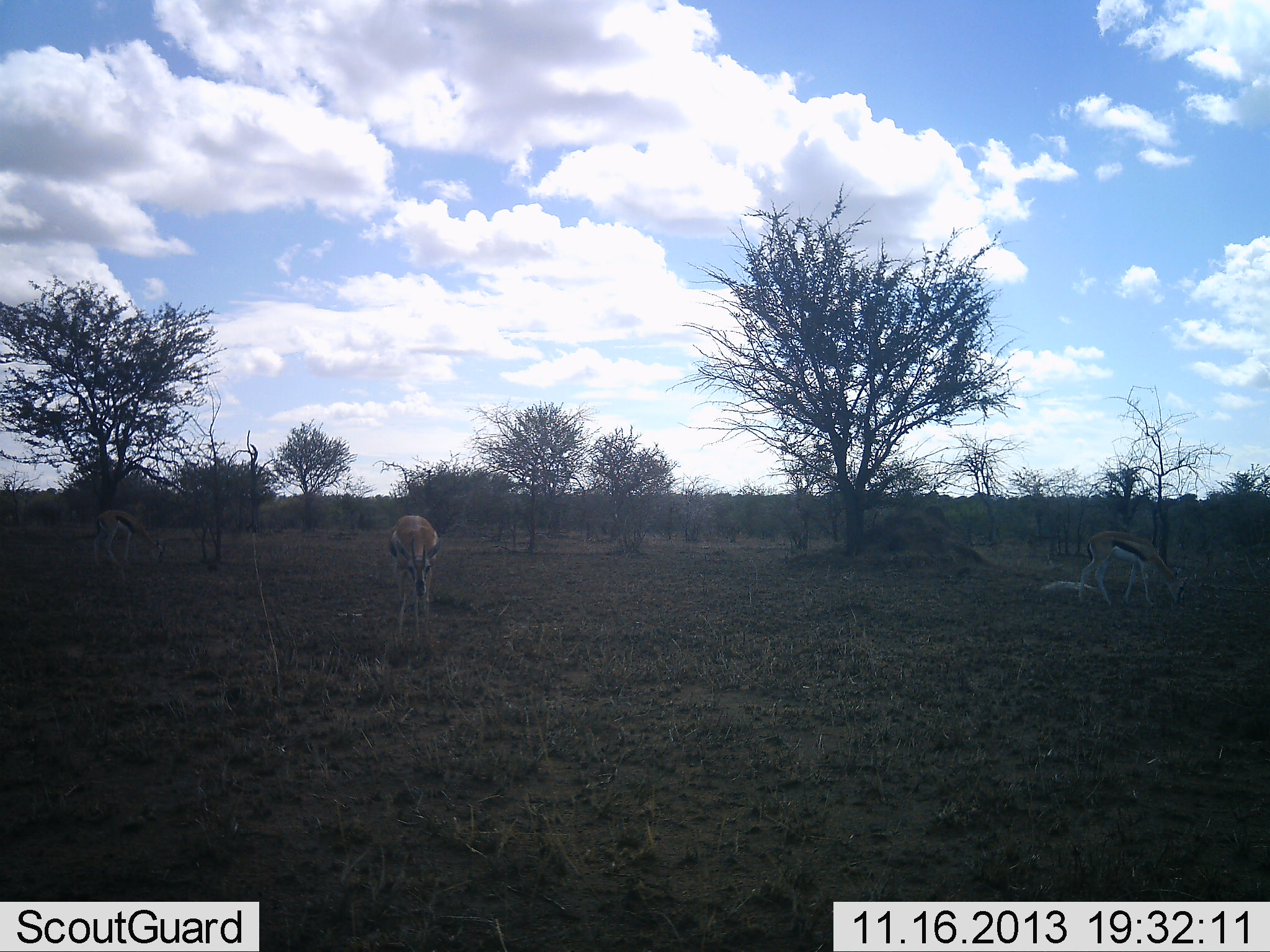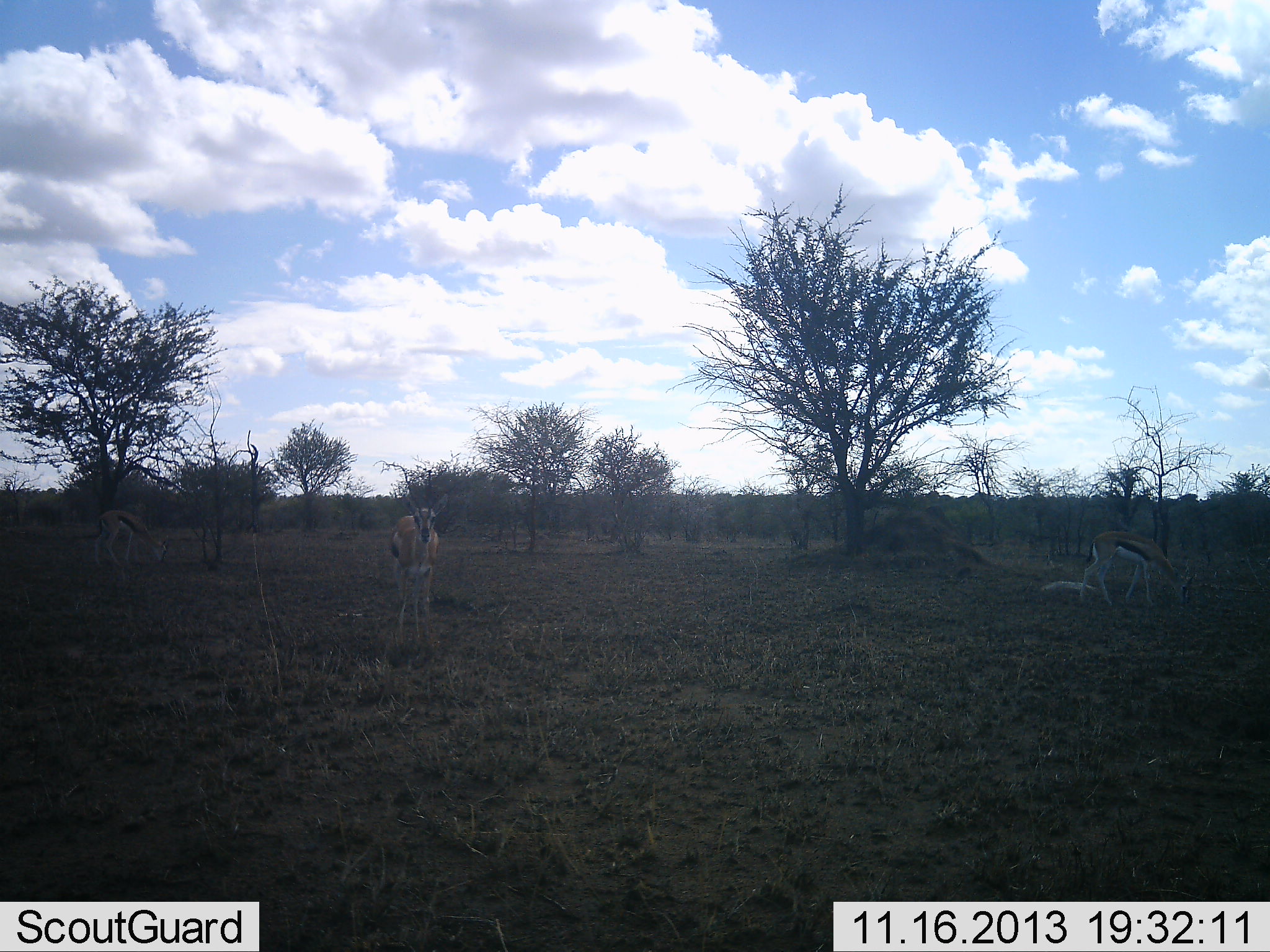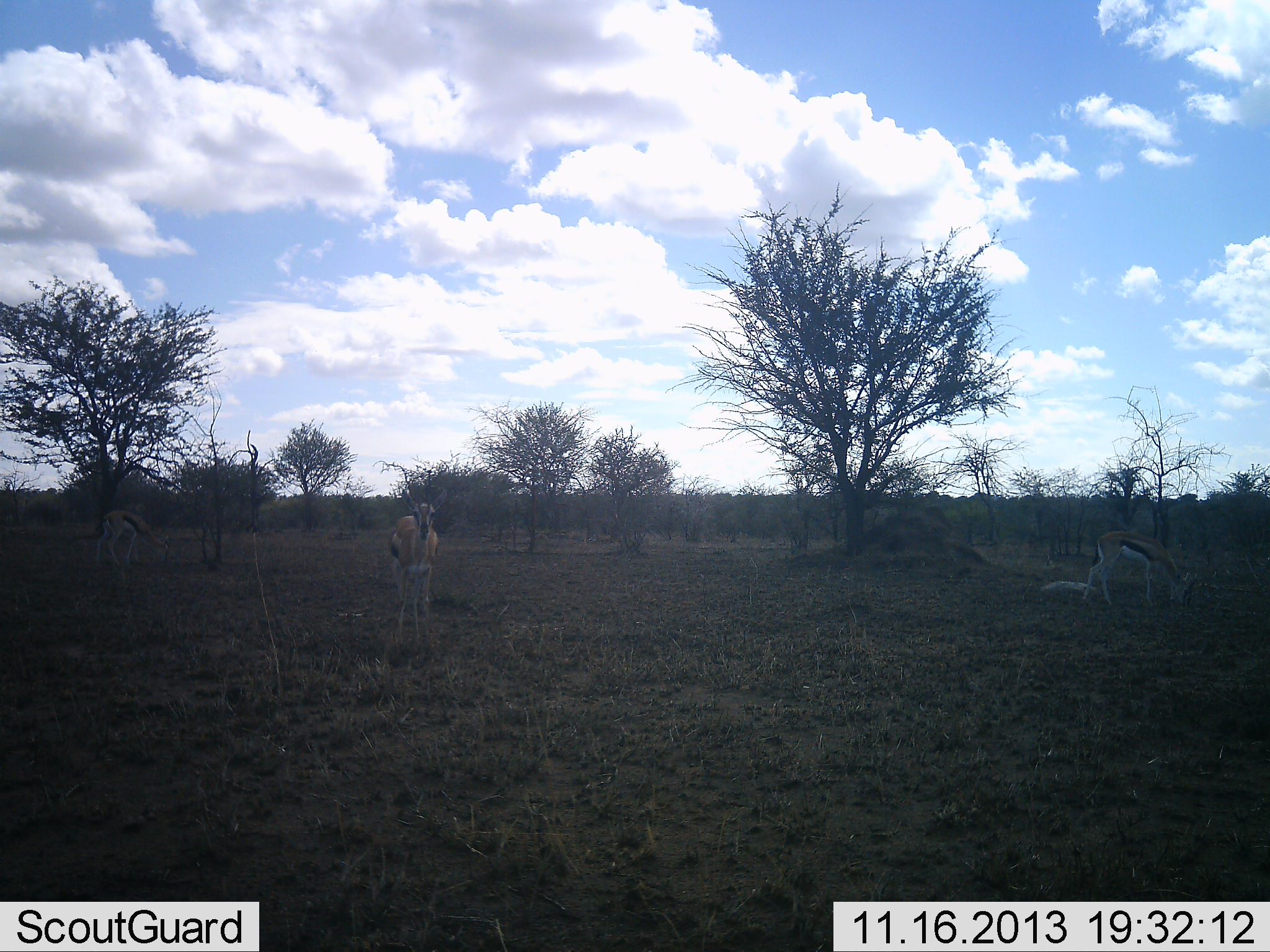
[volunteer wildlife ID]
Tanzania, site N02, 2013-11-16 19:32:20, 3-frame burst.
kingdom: Animalia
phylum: Chordata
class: Mammalia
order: Artiodactyla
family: Bovidae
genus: Eudorcas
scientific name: Eudorcas thomsonii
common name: thomson's gazelle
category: gazellethomsons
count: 3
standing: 68%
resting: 5%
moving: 5%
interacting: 2%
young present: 3%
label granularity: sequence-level